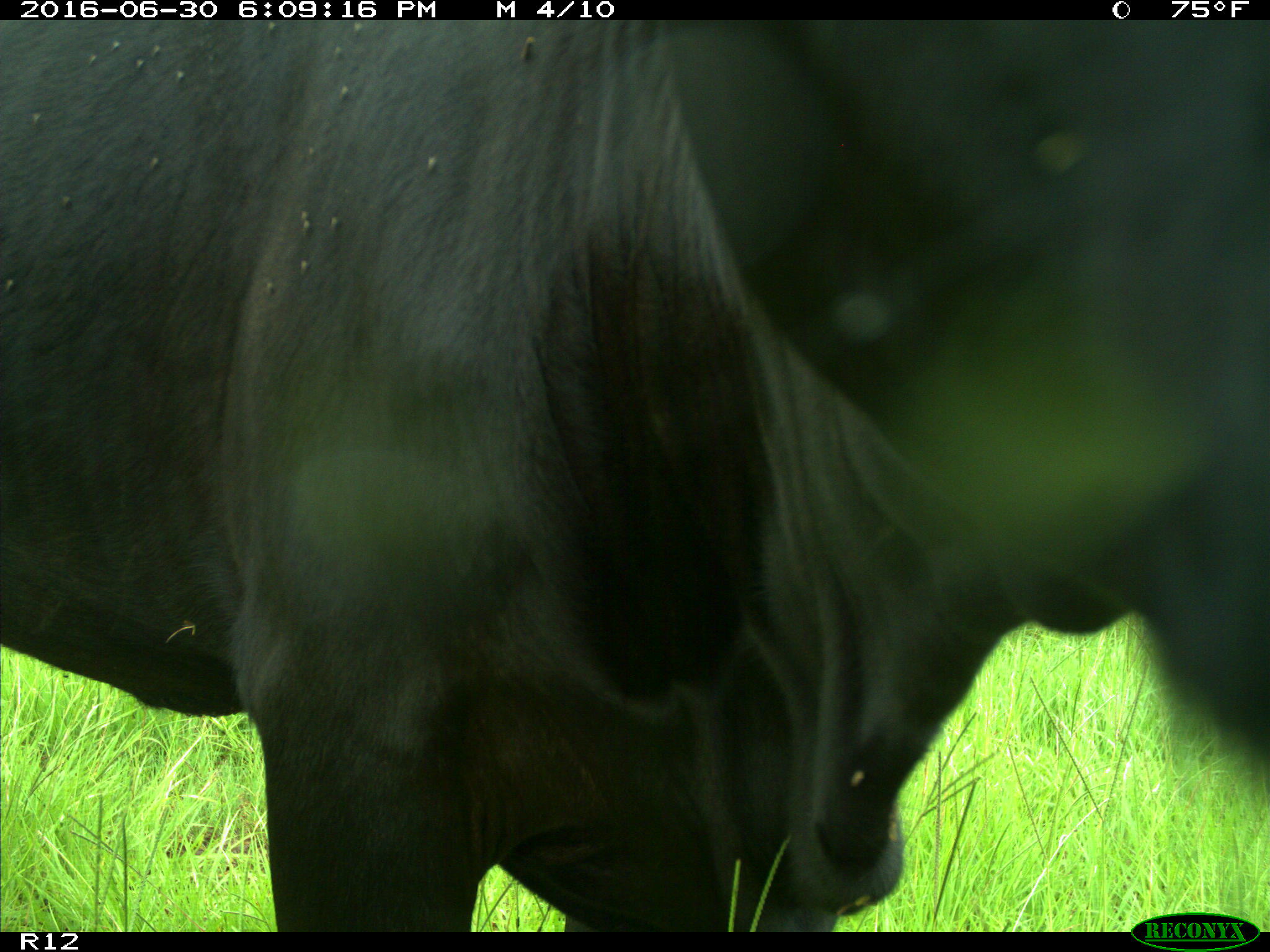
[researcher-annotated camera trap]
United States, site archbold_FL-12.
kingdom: Animalia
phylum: Chordata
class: Mammalia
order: Artiodactyla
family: Bovidae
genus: Bos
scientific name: Bos taurus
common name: domestic cow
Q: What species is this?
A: Bos taurus (domestic cow).